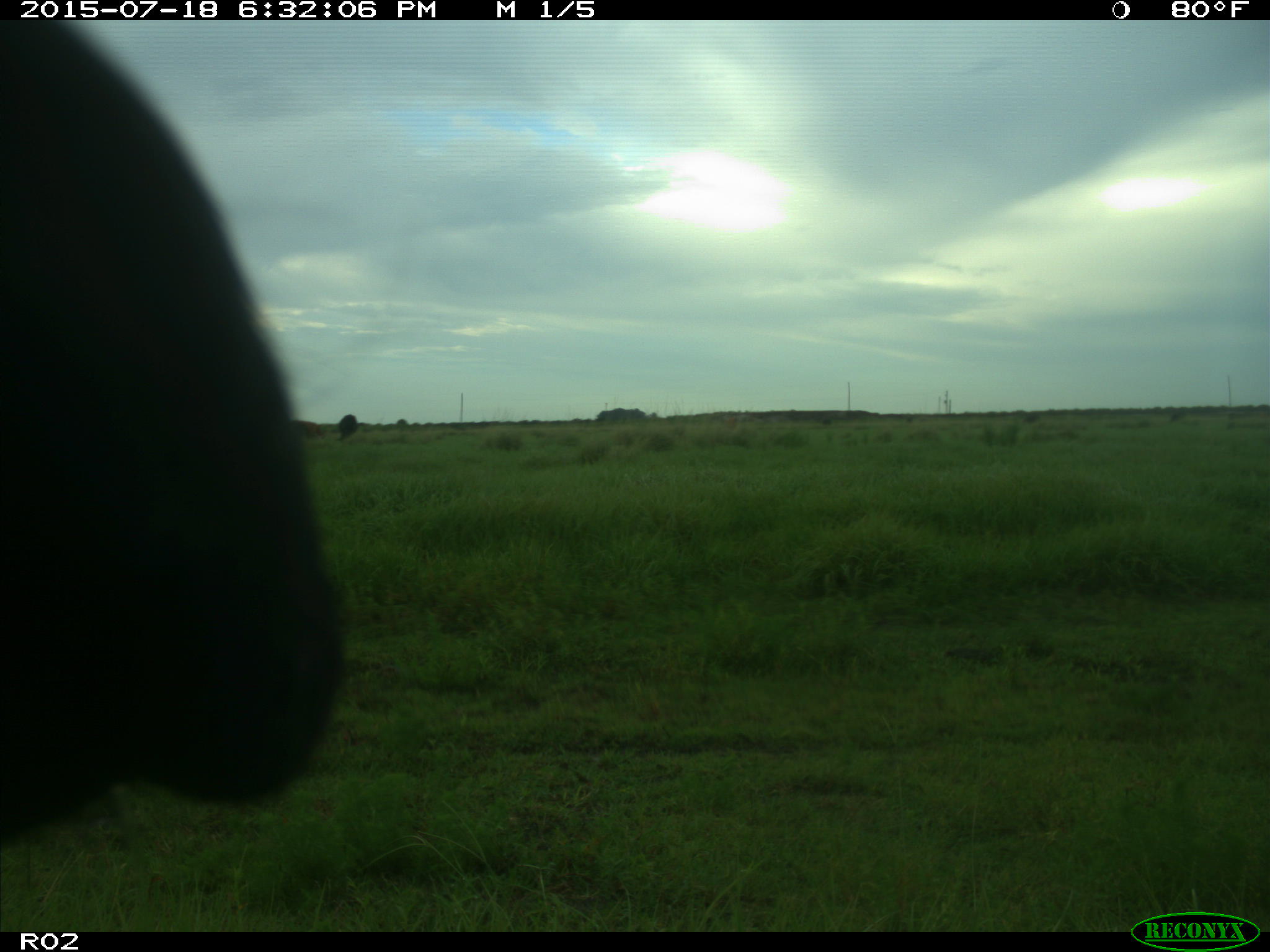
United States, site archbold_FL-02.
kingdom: Animalia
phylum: Chordata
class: Mammalia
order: Artiodactyla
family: Bovidae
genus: Bos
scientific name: Bos taurus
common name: domestic cow